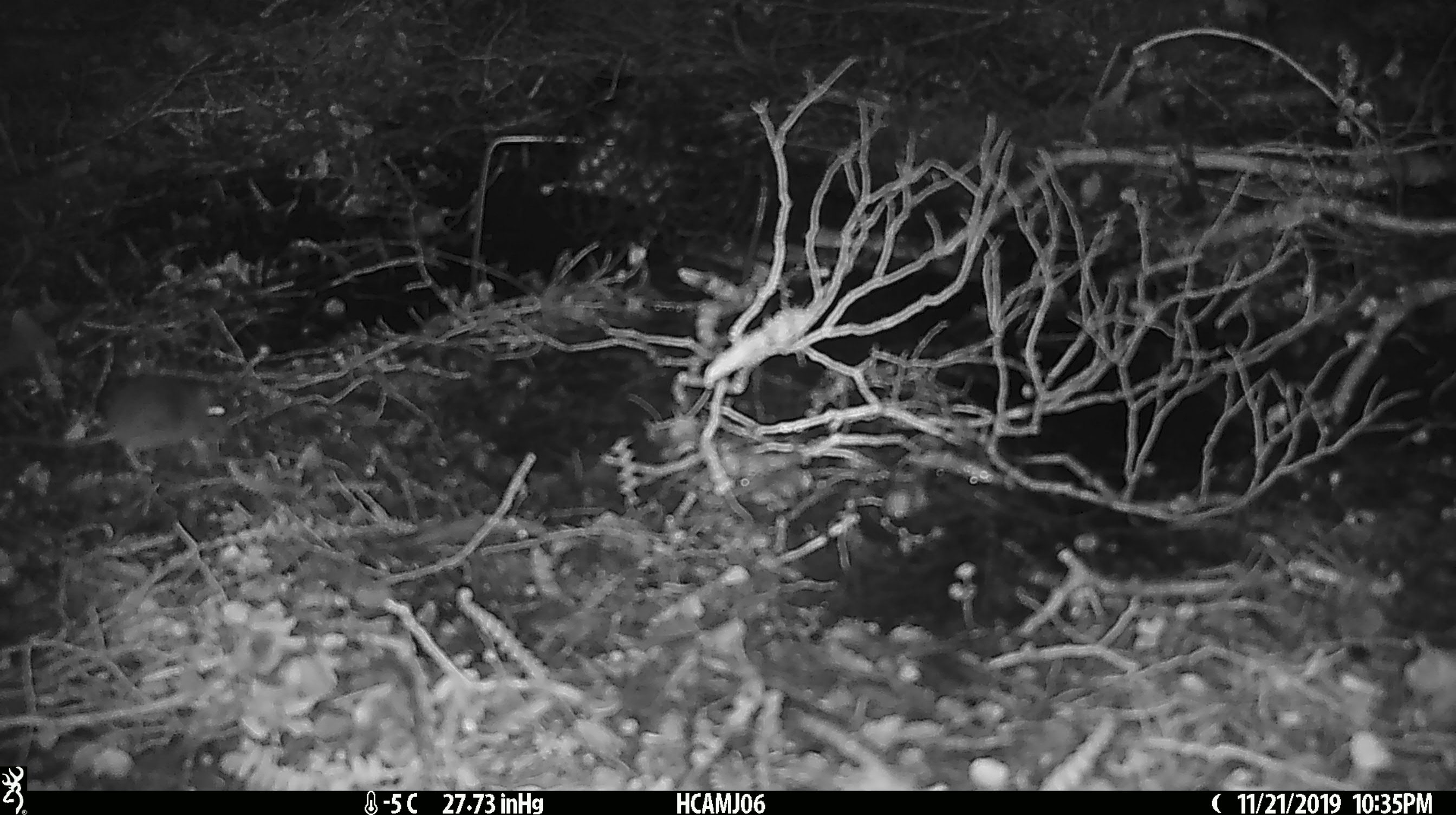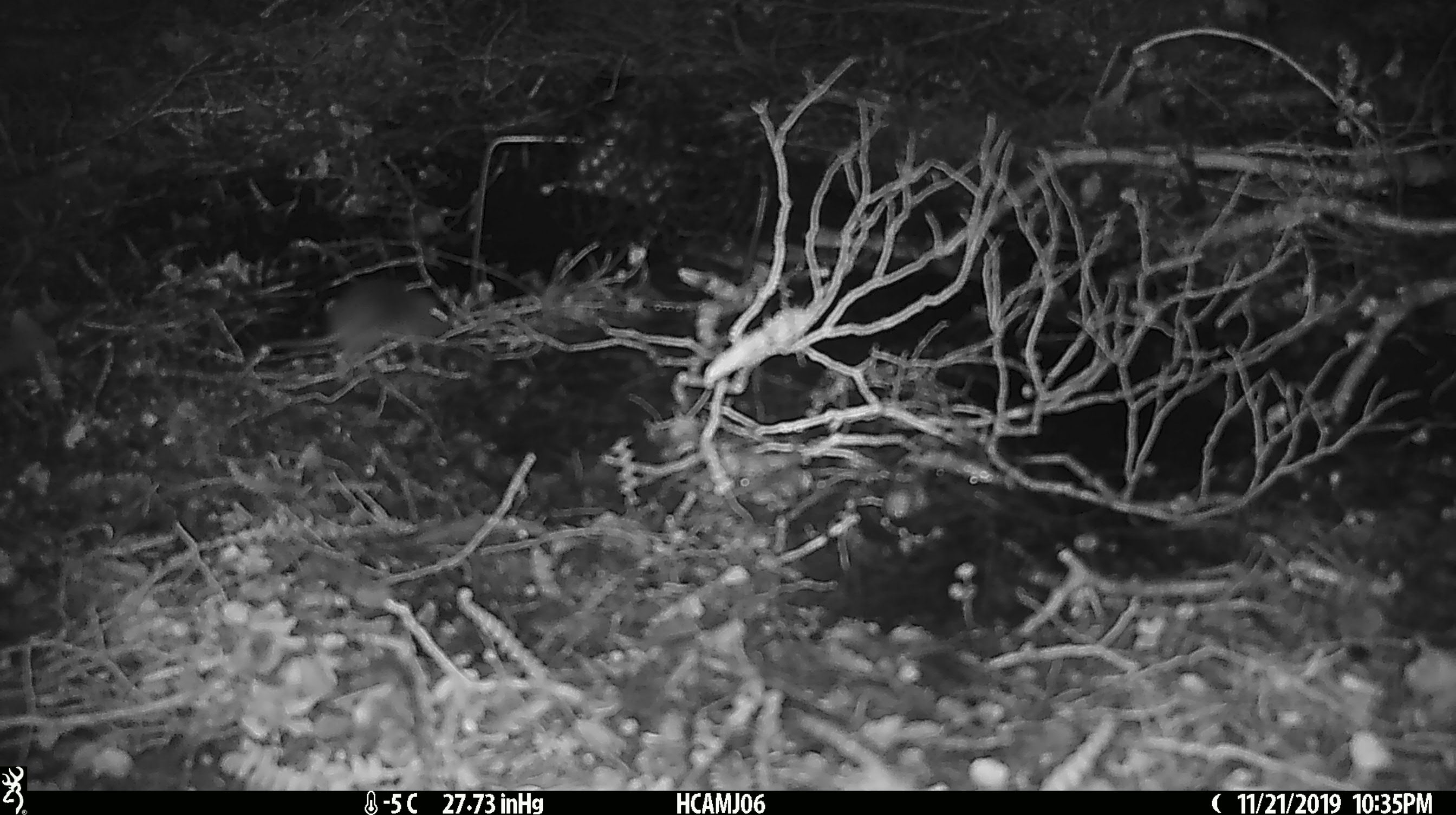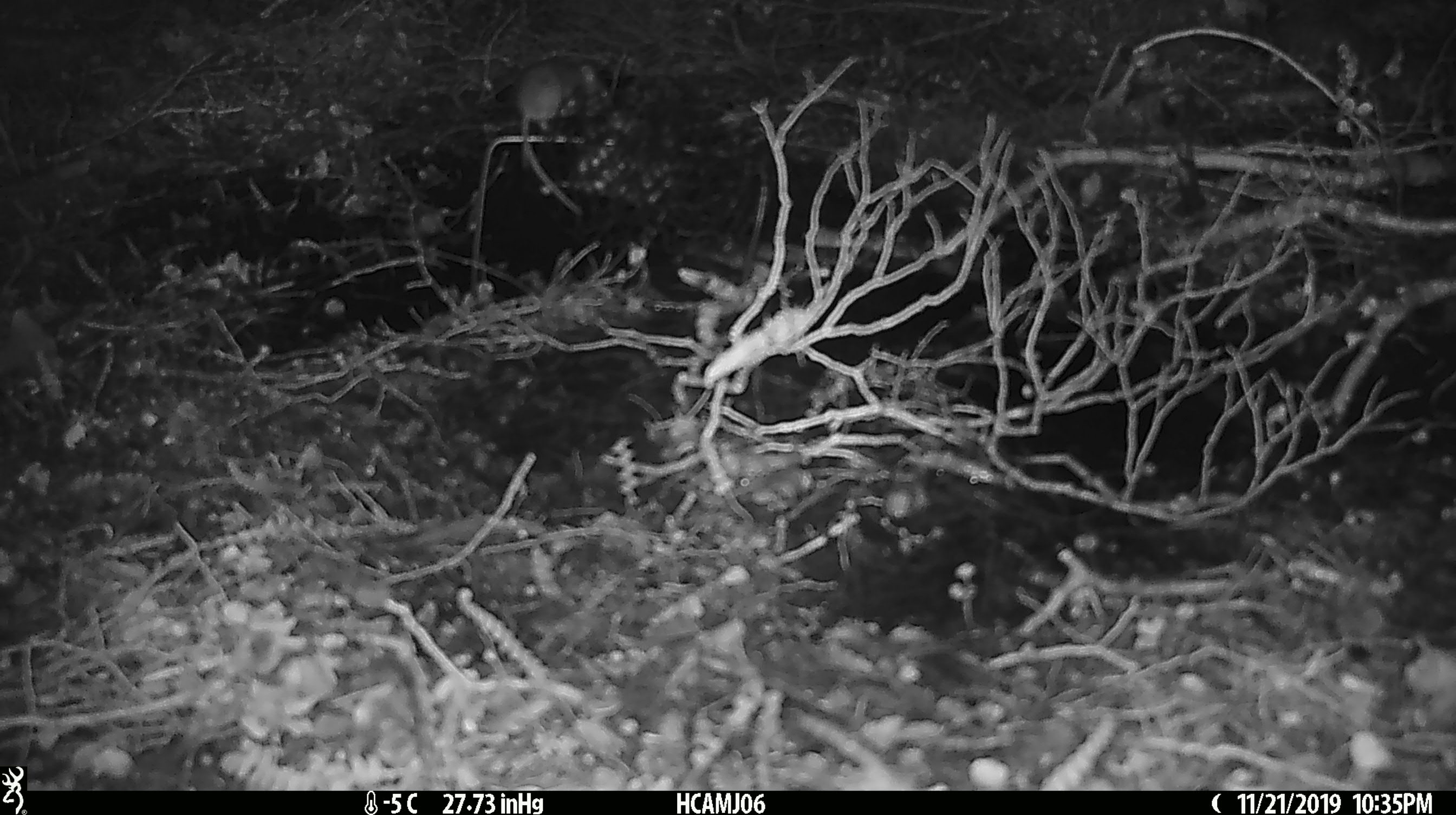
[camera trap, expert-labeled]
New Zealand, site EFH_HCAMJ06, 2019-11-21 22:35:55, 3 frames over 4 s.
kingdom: Animalia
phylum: Chordata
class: Mammalia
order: Rodentia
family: Muridae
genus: Mus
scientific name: Mus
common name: mouse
Mouse (Mus).